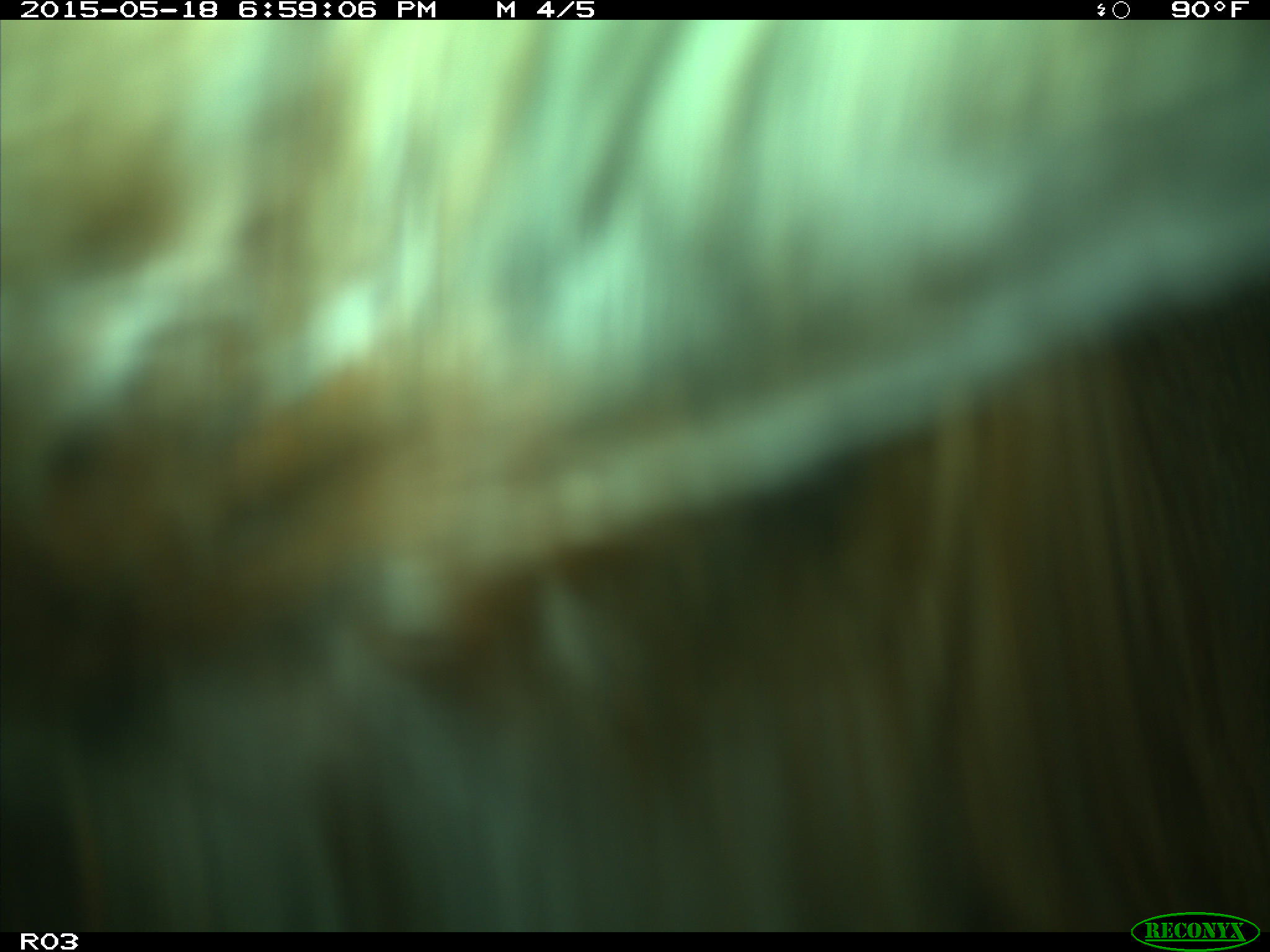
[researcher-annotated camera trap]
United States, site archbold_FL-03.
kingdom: Animalia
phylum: Chordata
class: Mammalia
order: Artiodactyla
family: Bovidae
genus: Bos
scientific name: Bos taurus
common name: domestic cow